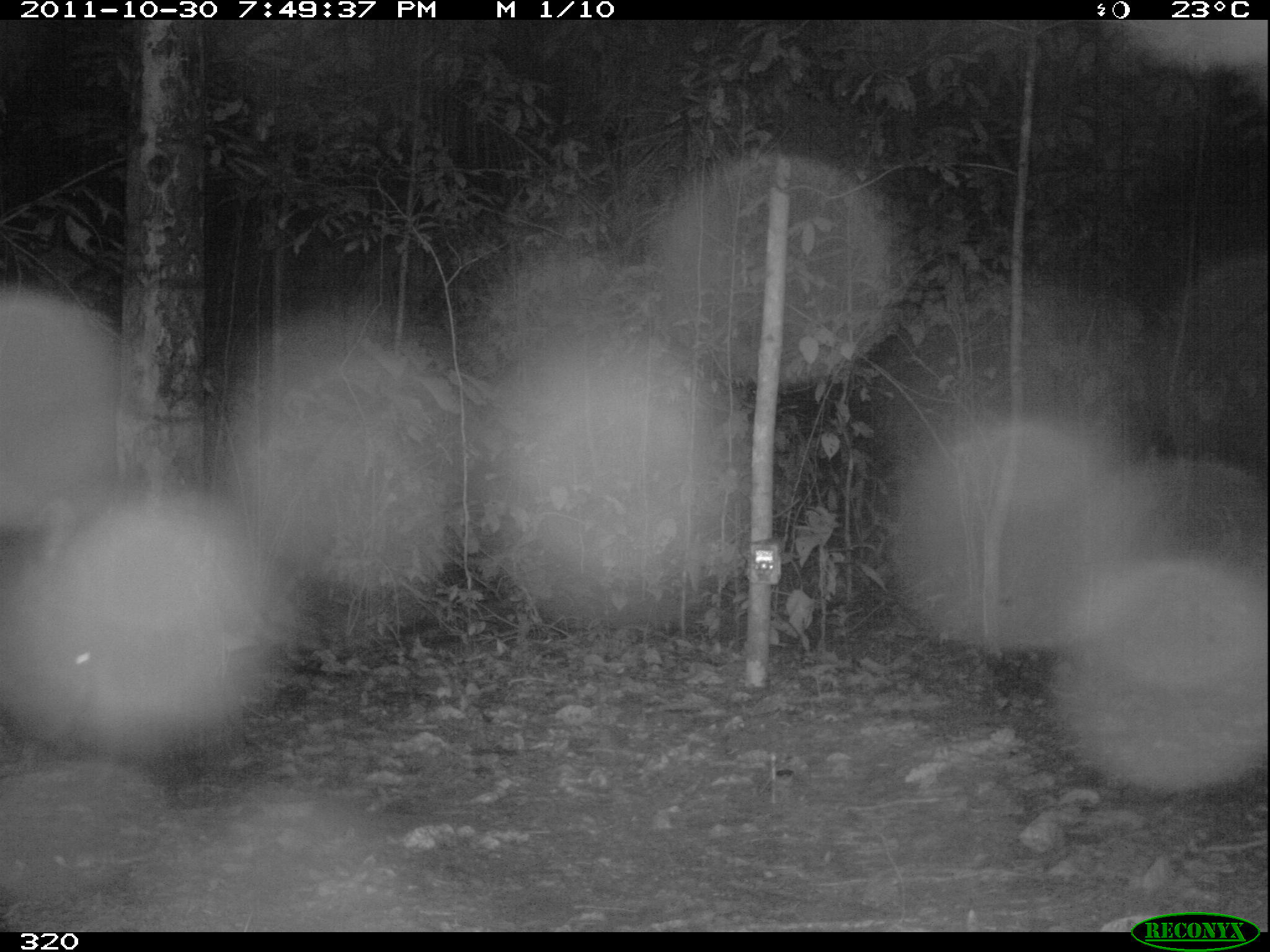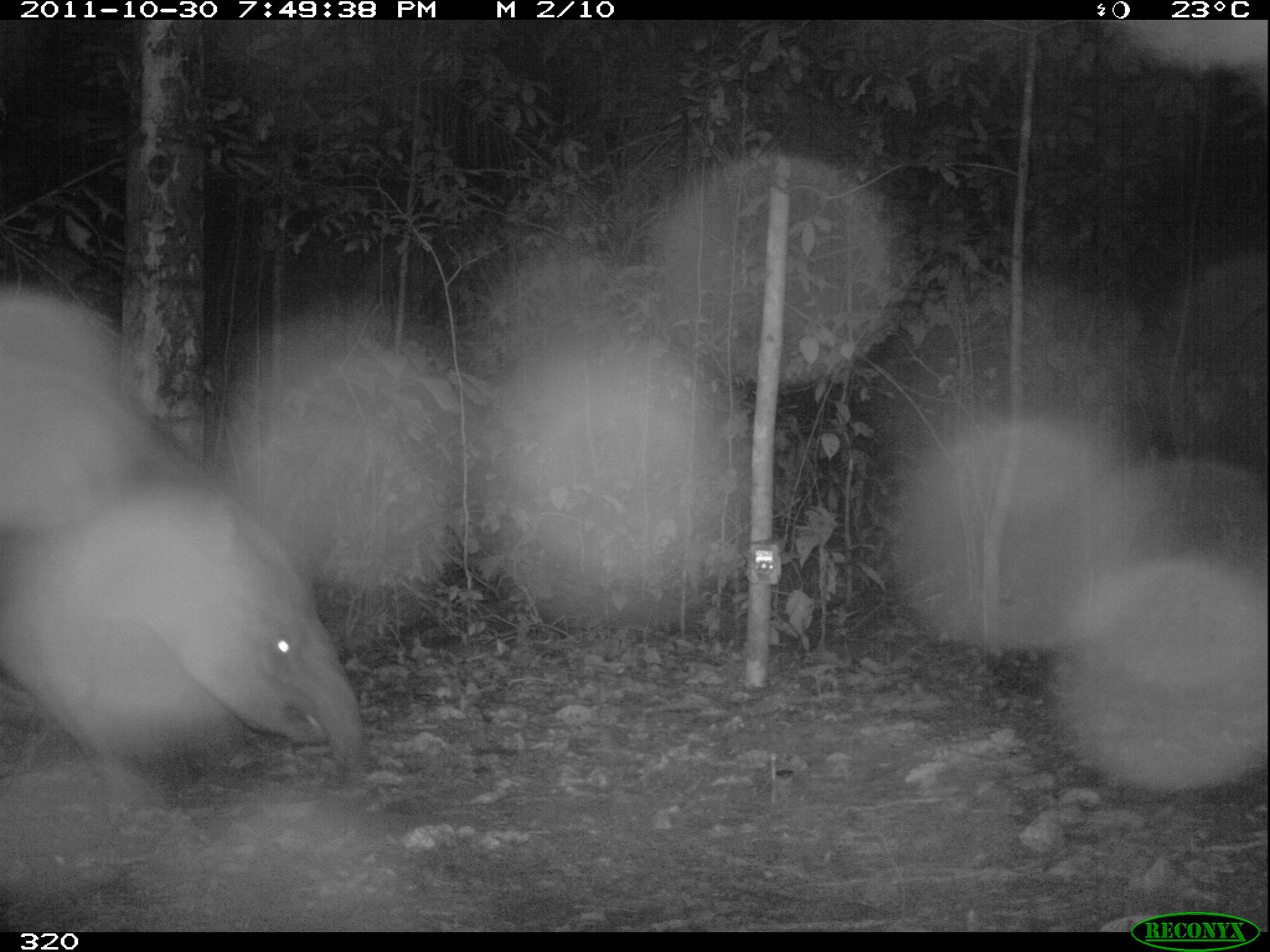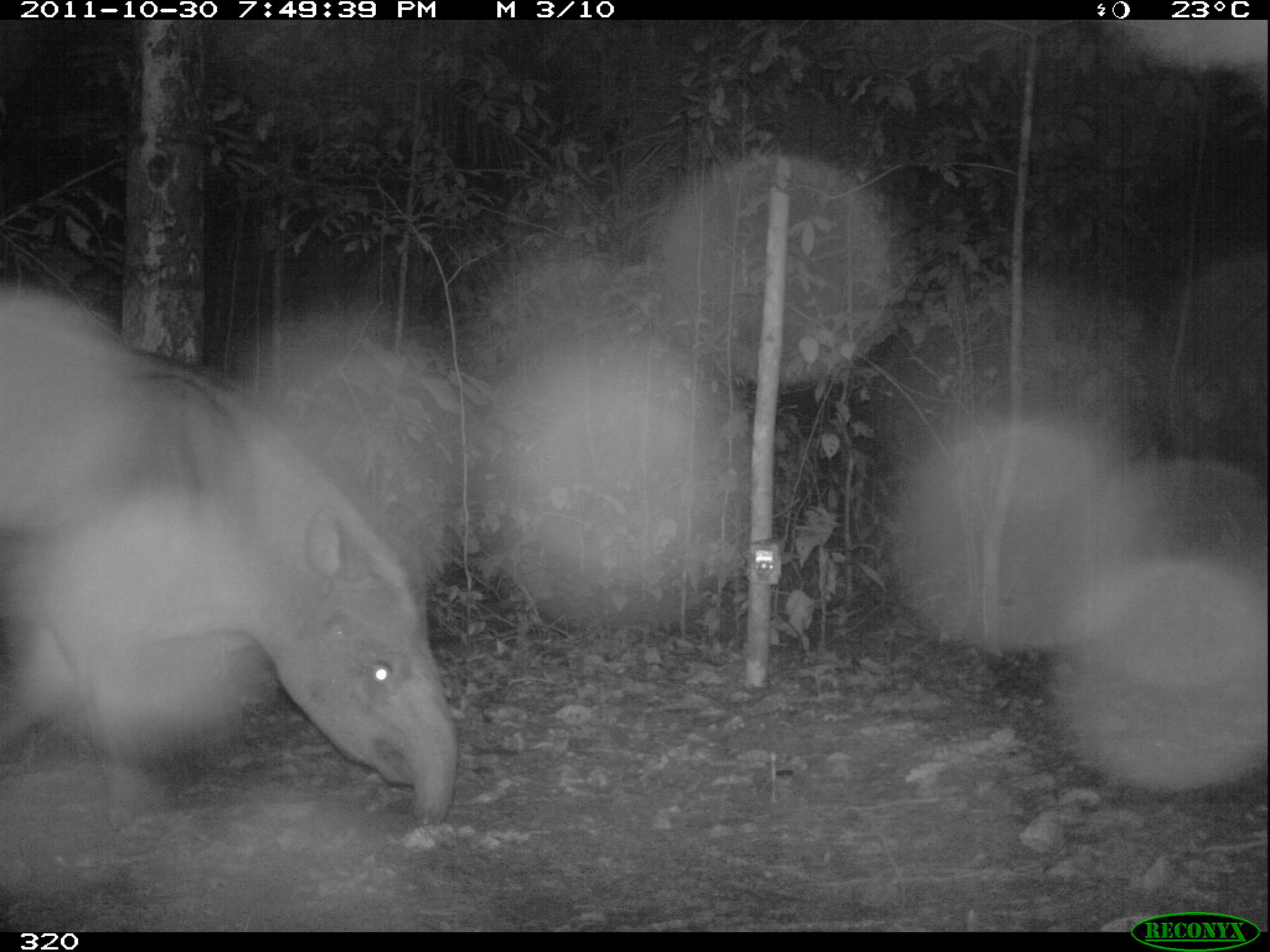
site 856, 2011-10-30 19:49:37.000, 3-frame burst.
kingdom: Animalia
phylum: Chordata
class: Mammalia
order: Perissodactyla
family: Tapiridae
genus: Tapirus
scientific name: Tapirus terrestris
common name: south american tapir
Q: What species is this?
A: Tapirus terrestris (south american tapir).